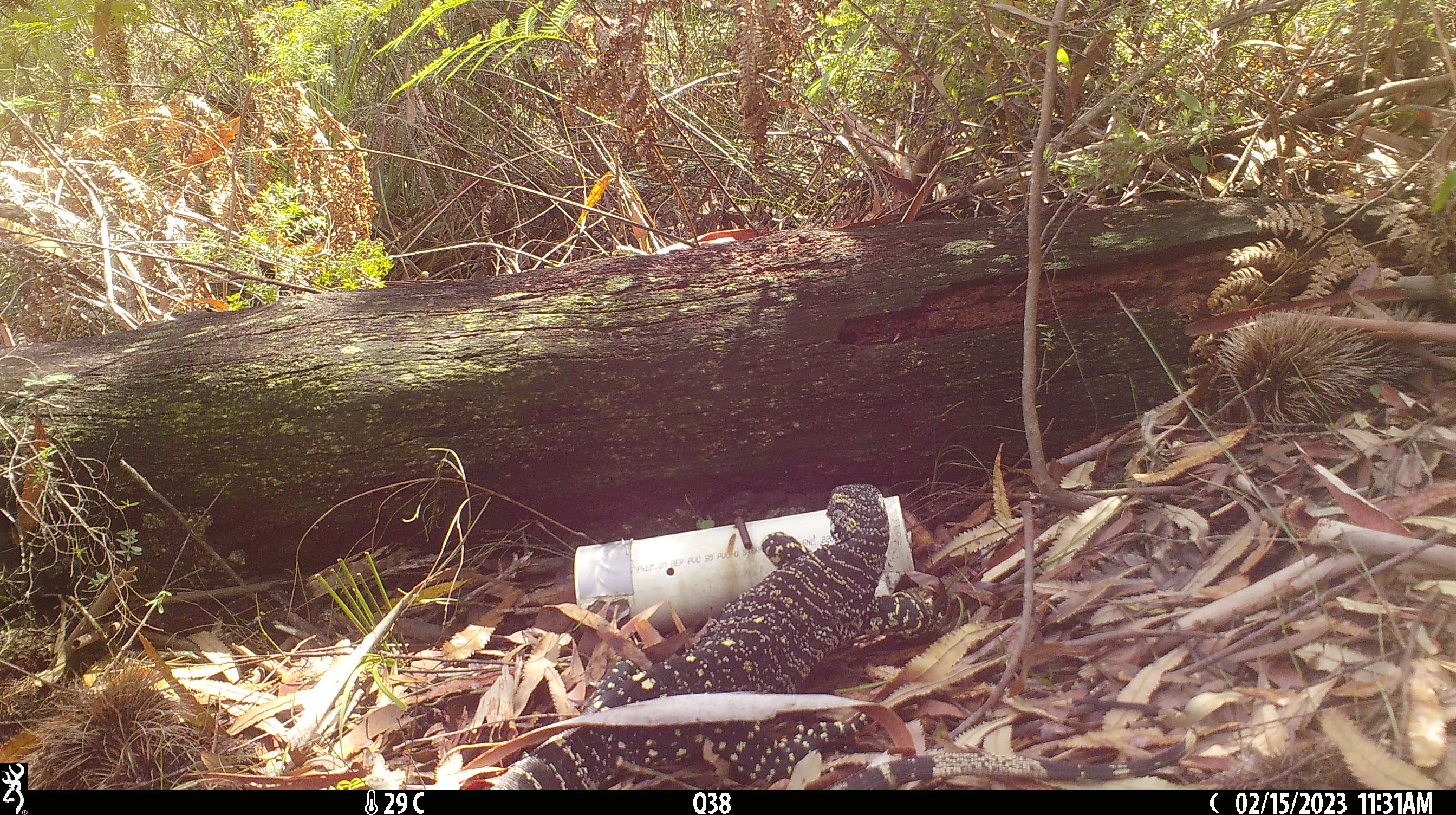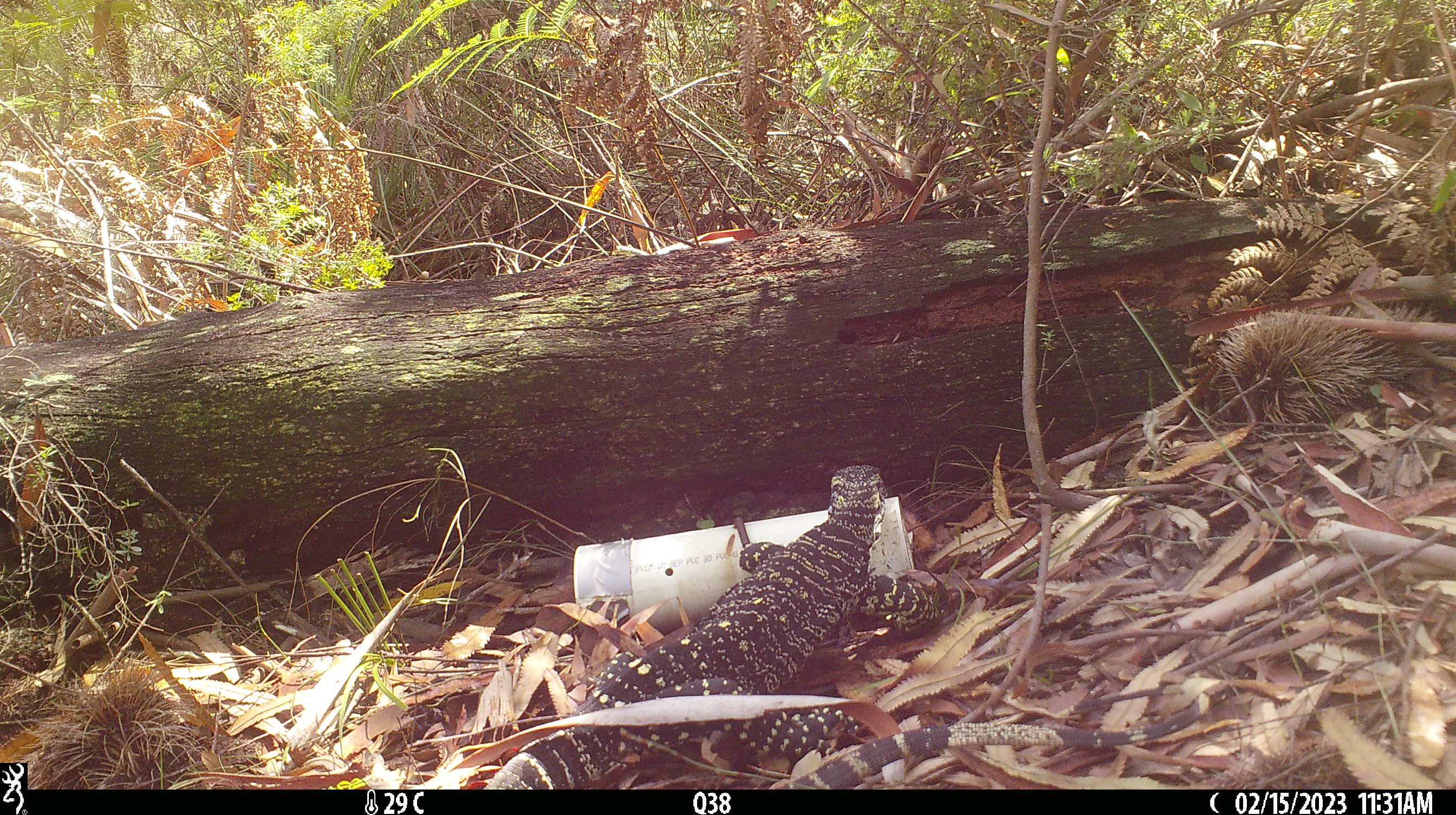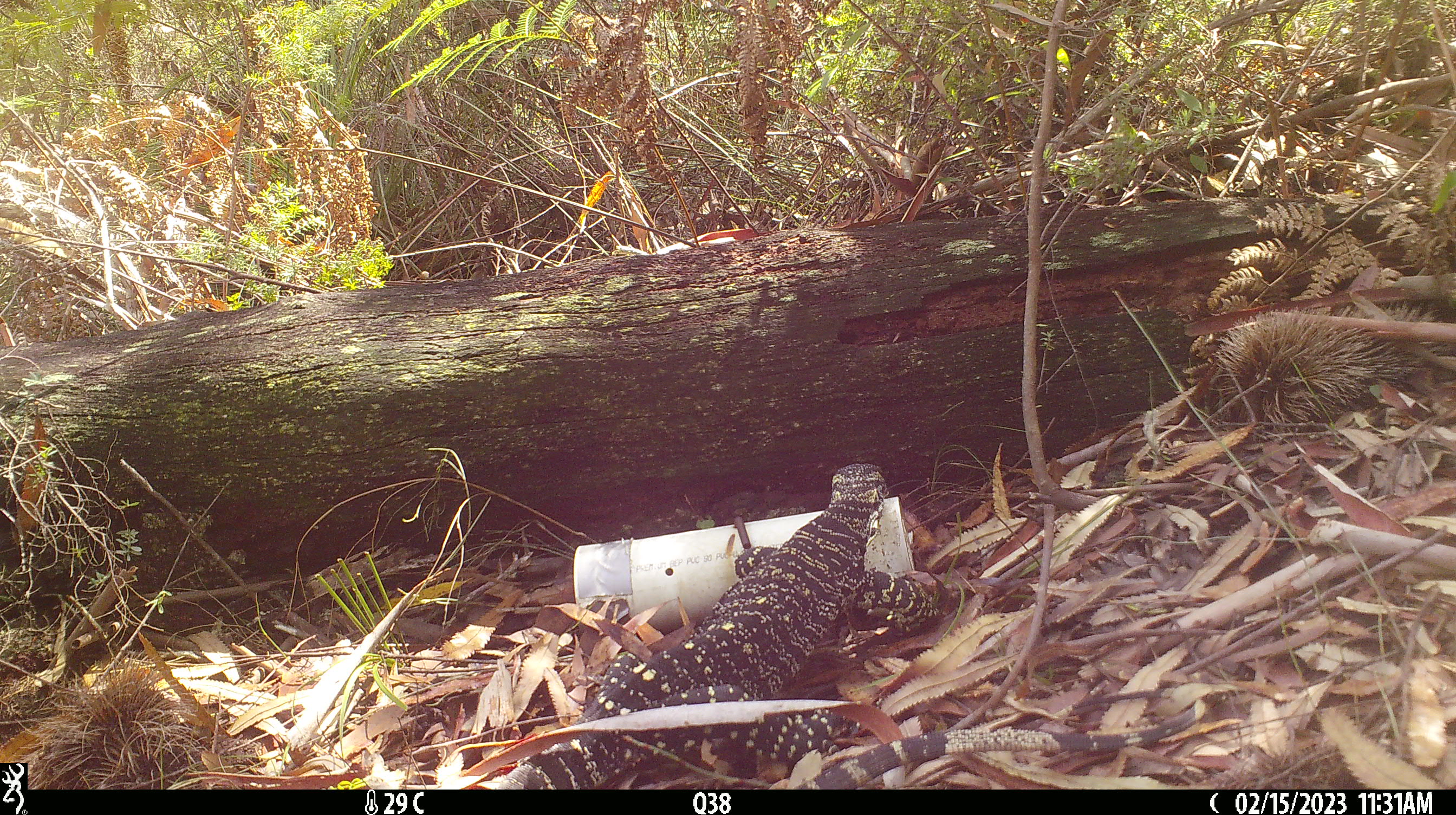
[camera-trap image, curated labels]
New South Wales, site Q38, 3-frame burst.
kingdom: Animalia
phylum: Chordata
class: Reptilia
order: Squamata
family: Varanidae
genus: Varanus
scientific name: Varanus varius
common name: lace monitor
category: goanna